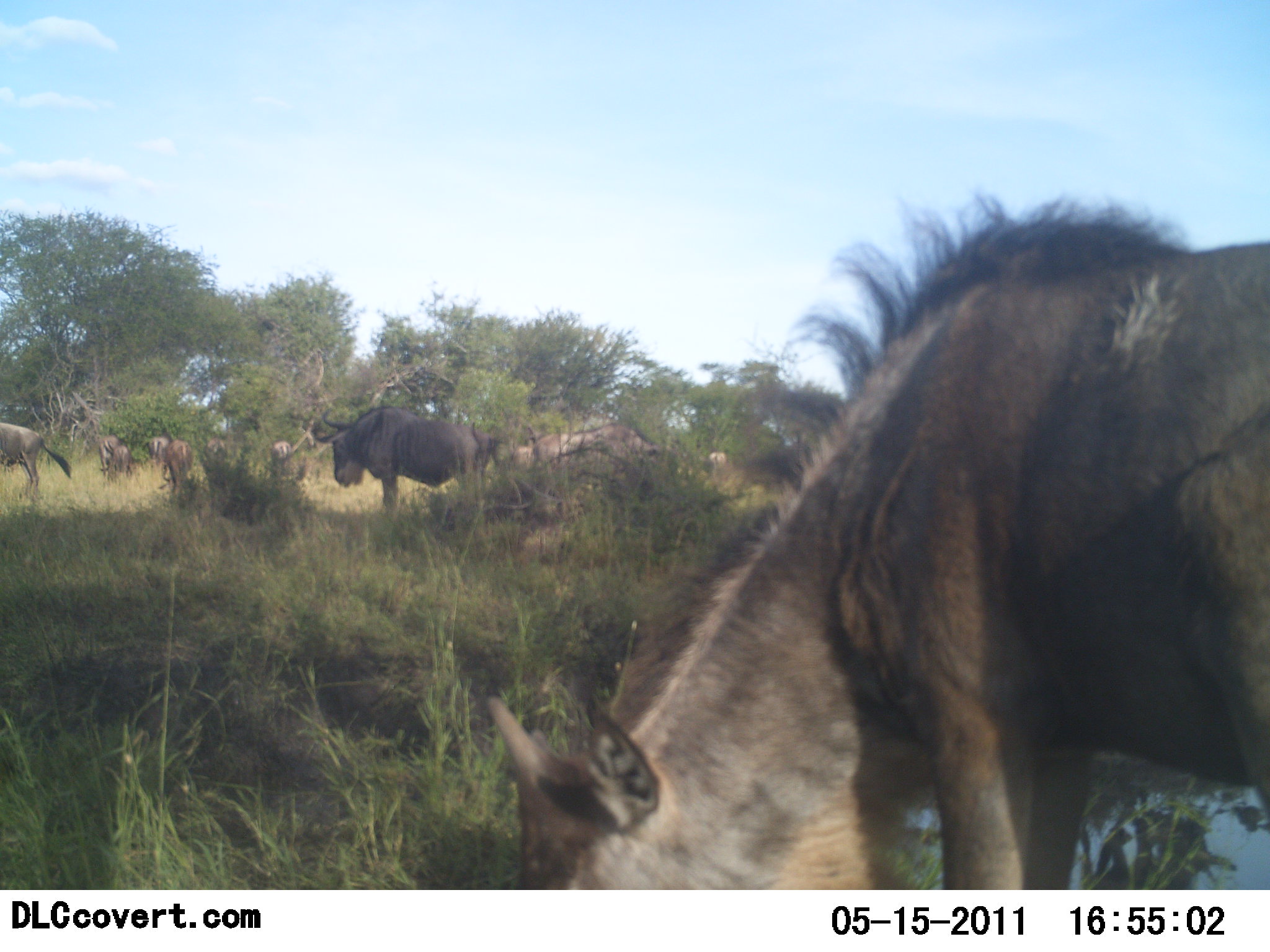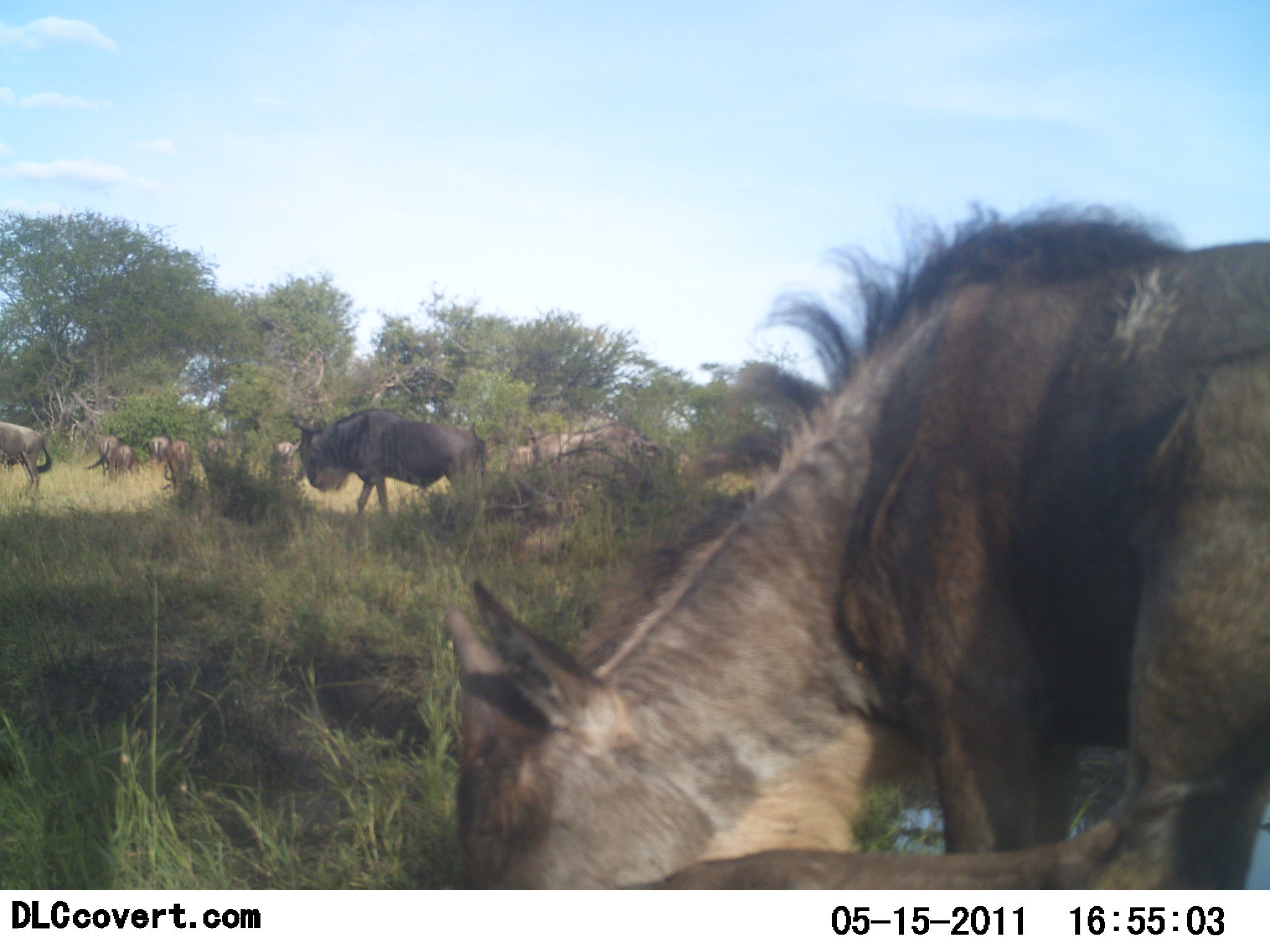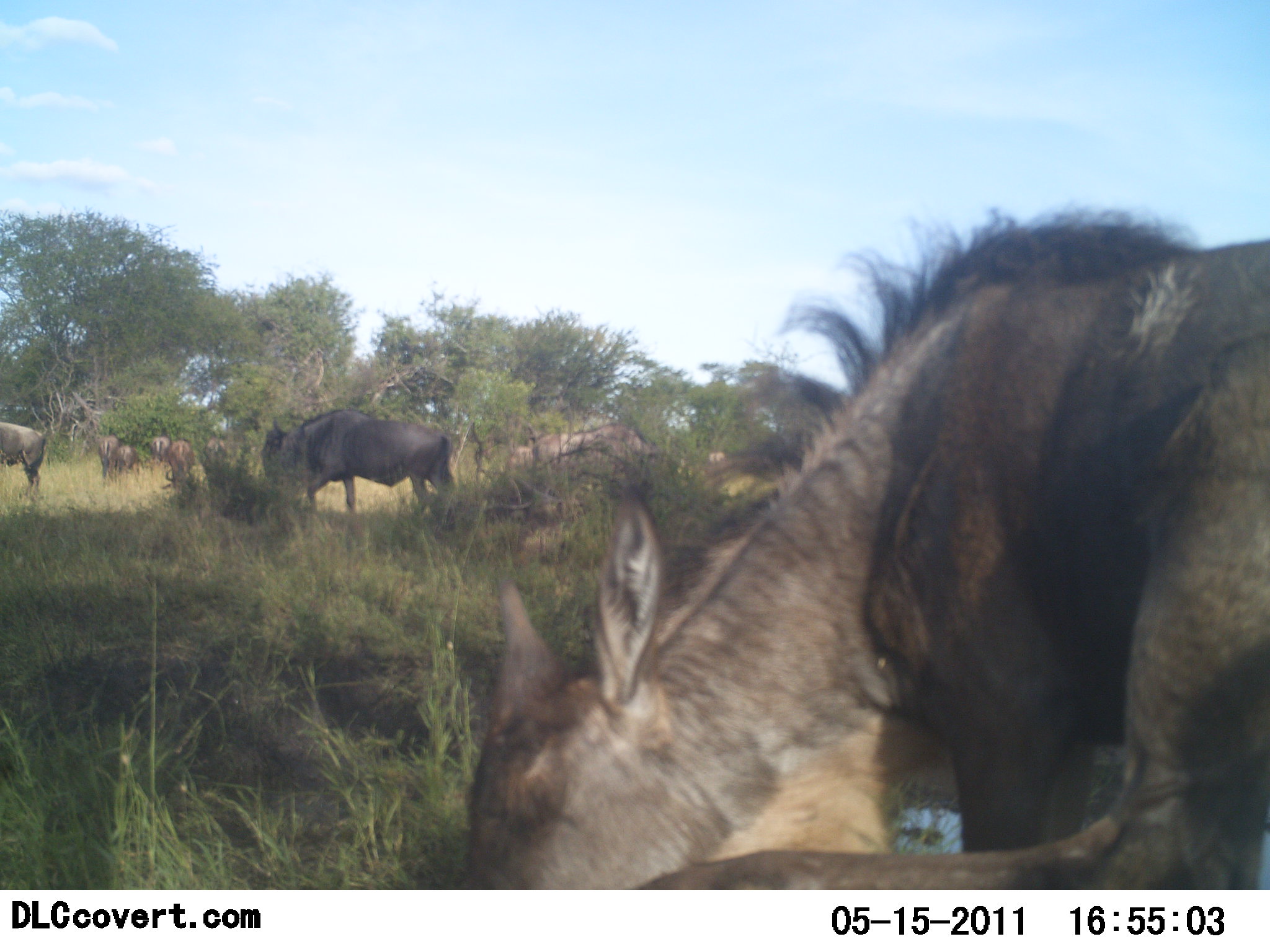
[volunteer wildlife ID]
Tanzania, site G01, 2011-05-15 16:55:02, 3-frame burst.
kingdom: Animalia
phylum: Chordata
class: Mammalia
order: Artiodactyla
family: Bovidae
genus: Connochaetes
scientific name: Connochaetes taurinus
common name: blue wildebeest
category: wildebeest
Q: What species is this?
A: Wildebeest (blue wildebeest) (Connochaetes taurinus).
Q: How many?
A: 8.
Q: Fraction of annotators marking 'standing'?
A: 67%.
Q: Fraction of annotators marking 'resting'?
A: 0%.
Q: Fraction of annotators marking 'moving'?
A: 50%.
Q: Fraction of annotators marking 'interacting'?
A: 0%.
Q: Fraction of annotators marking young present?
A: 0%.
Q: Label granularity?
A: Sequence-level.